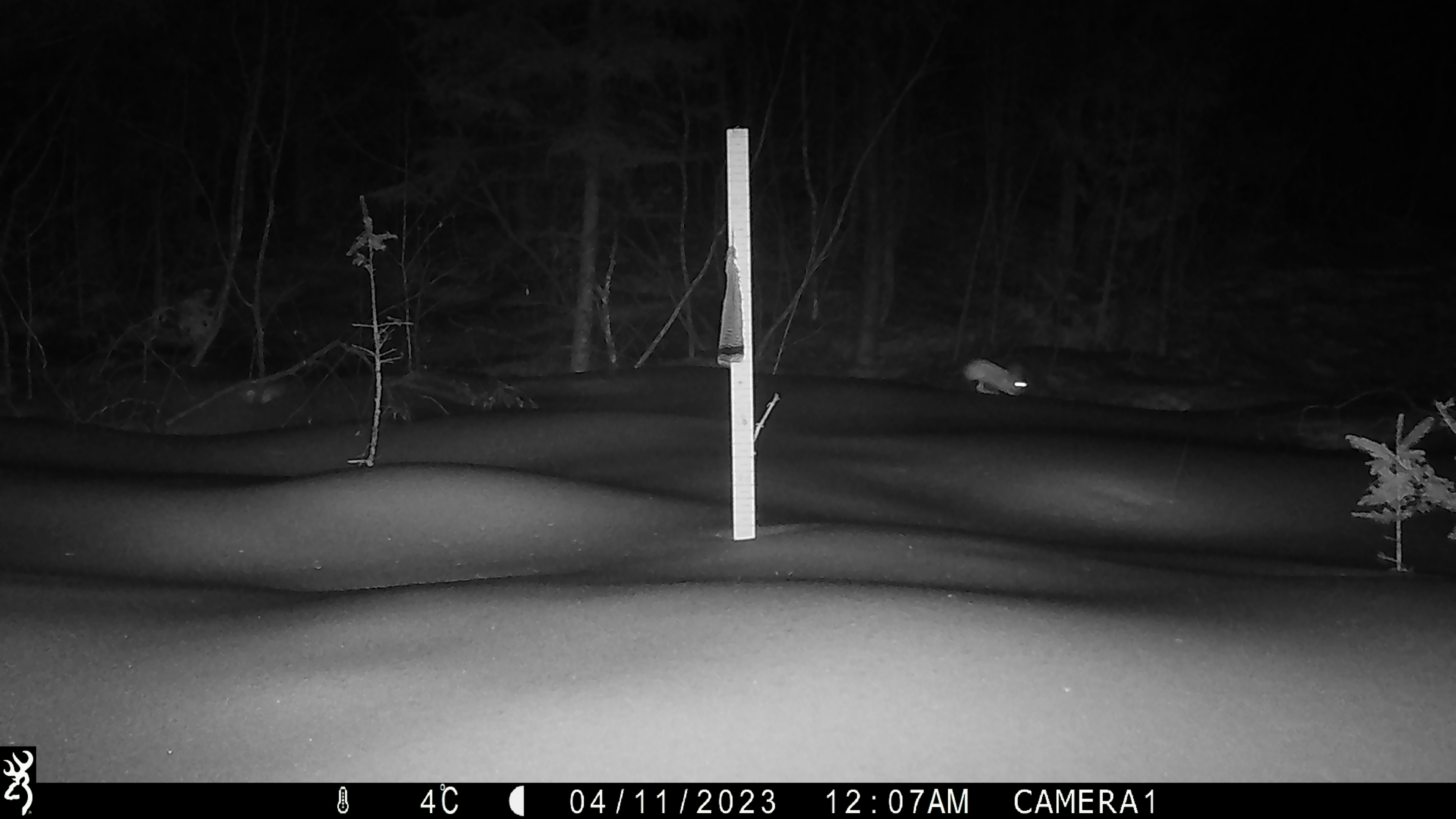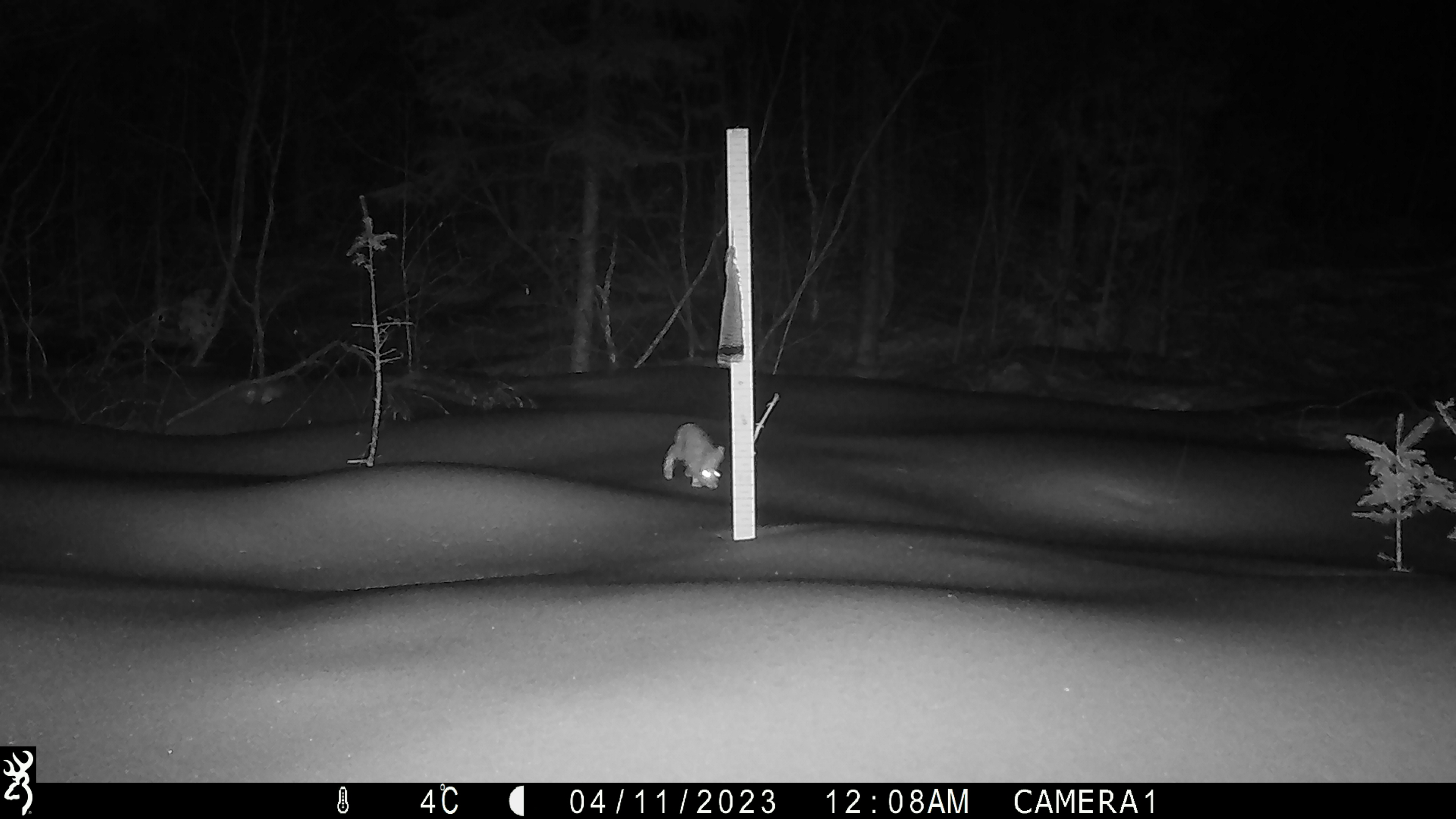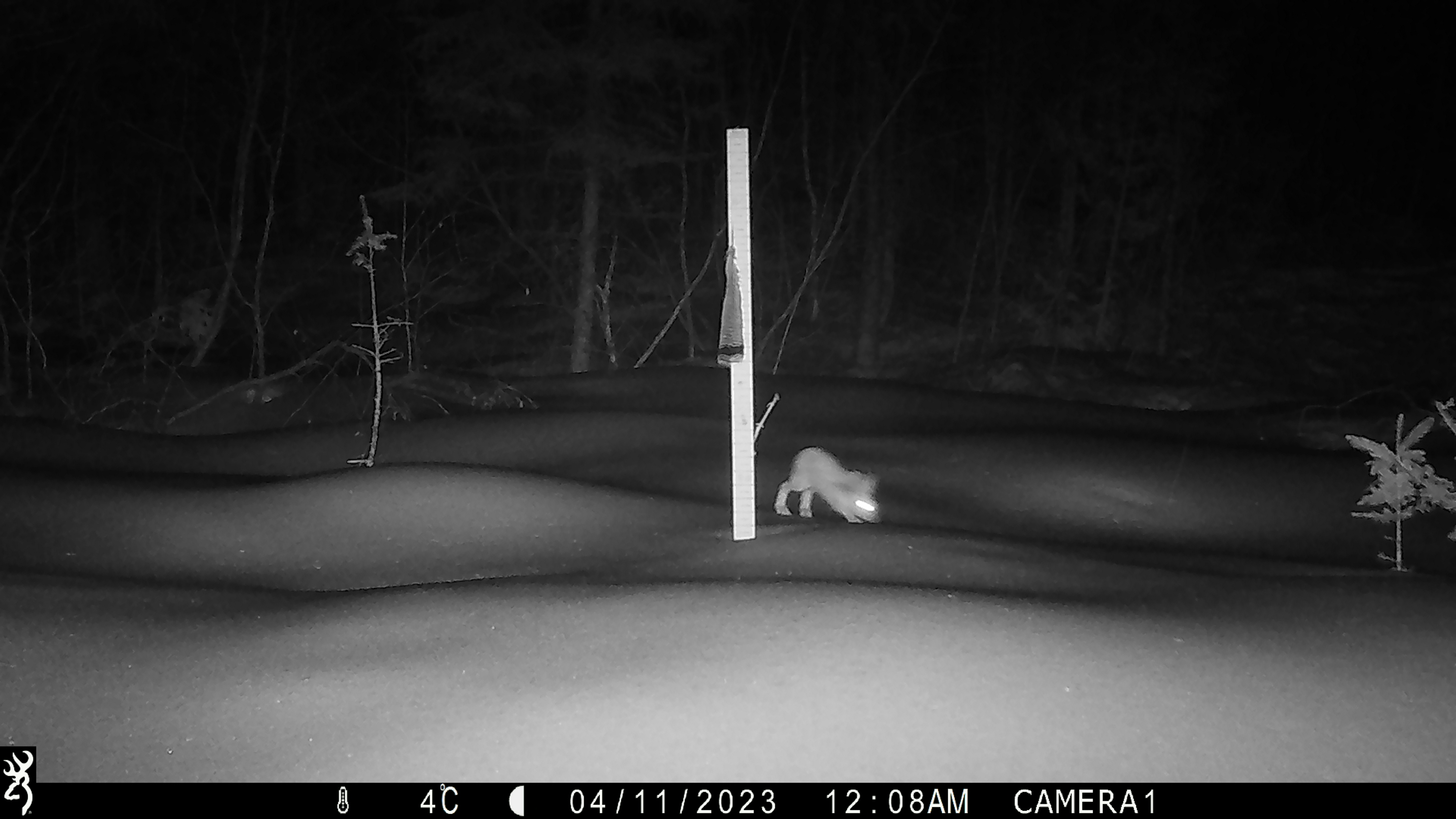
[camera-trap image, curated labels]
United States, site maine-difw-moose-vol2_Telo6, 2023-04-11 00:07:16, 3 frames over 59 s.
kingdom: Animalia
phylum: Chordata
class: Mammalia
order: Lagomorpha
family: Leporidae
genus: Lepus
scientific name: Lepus americanus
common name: snowshoe hare